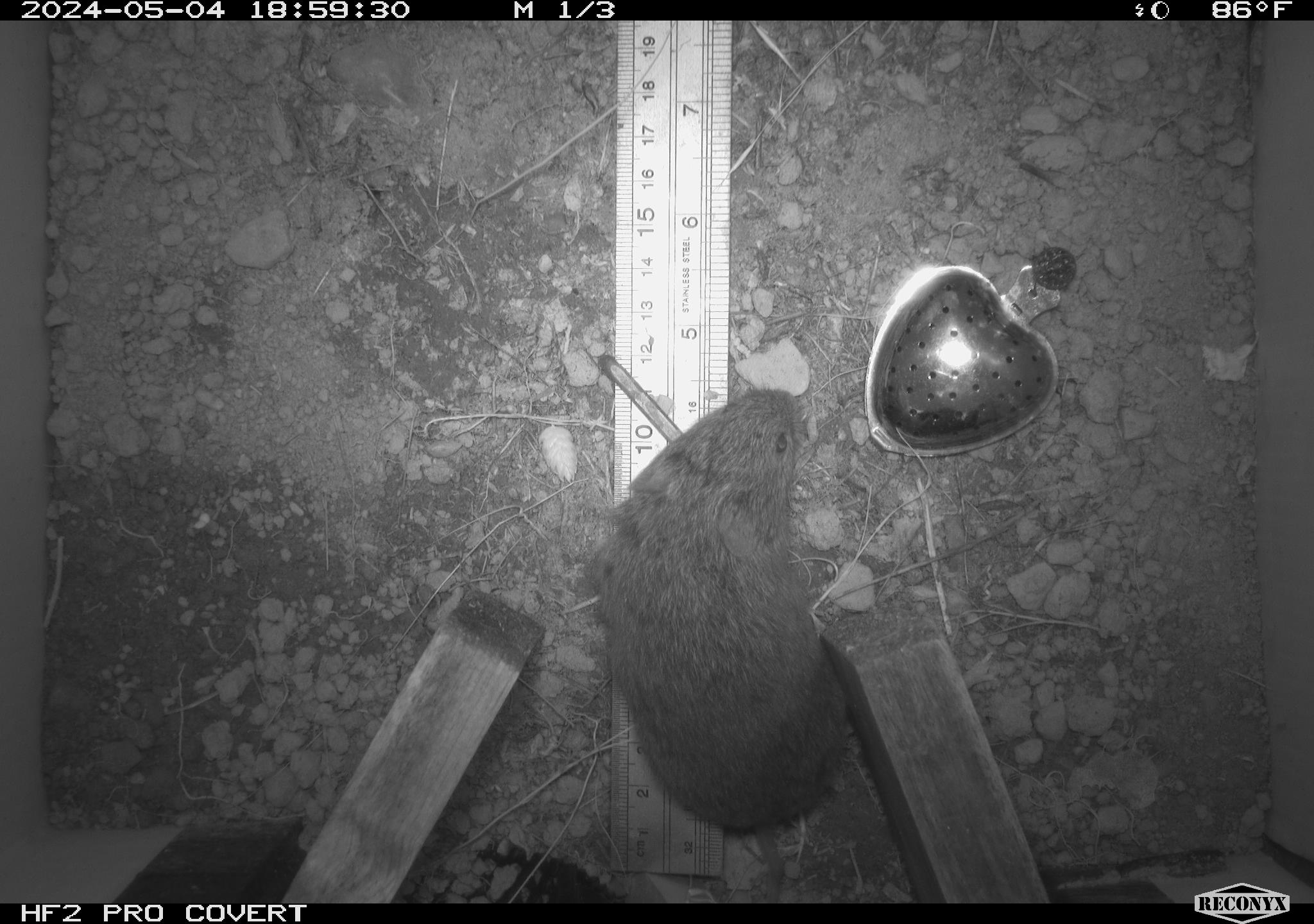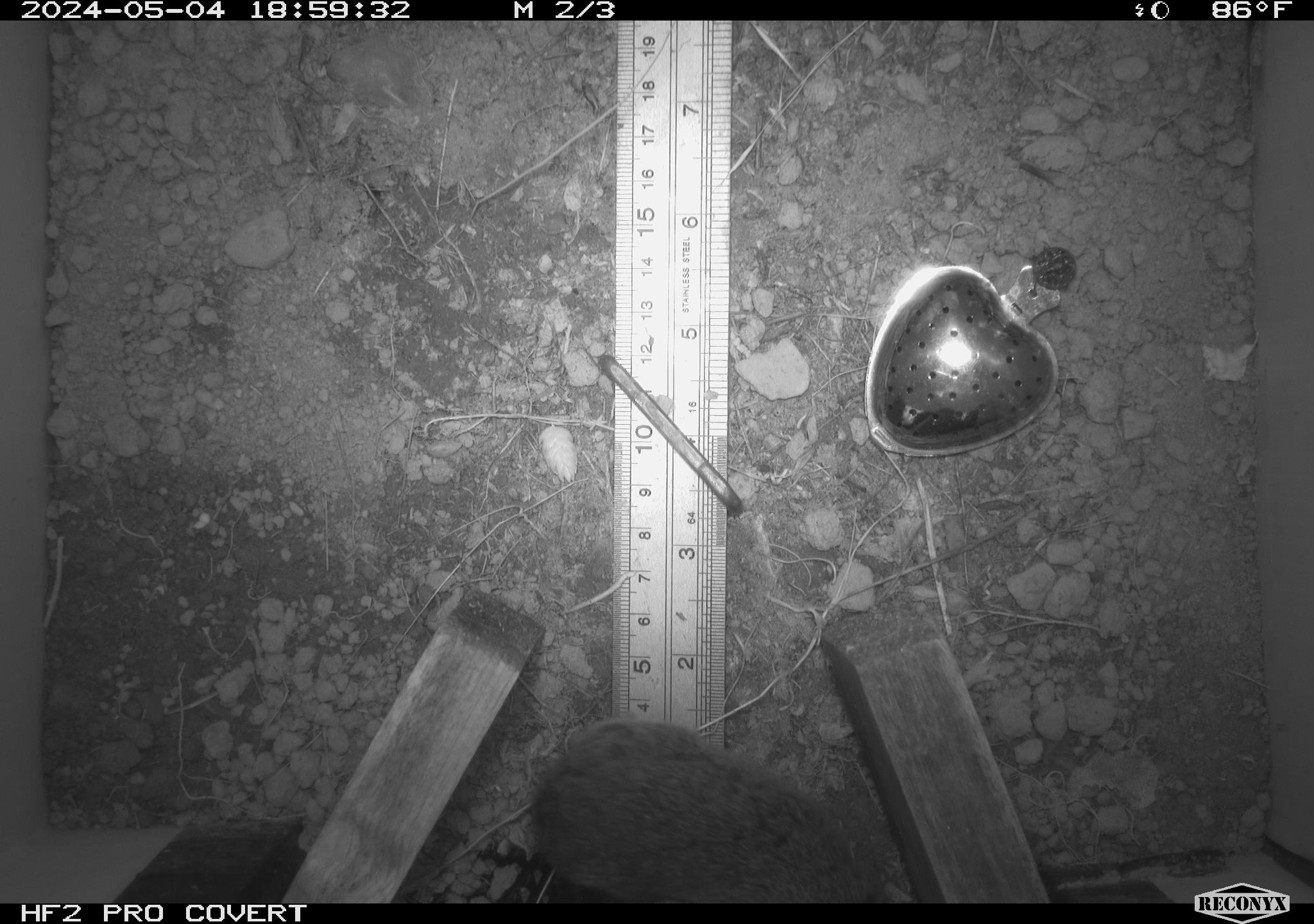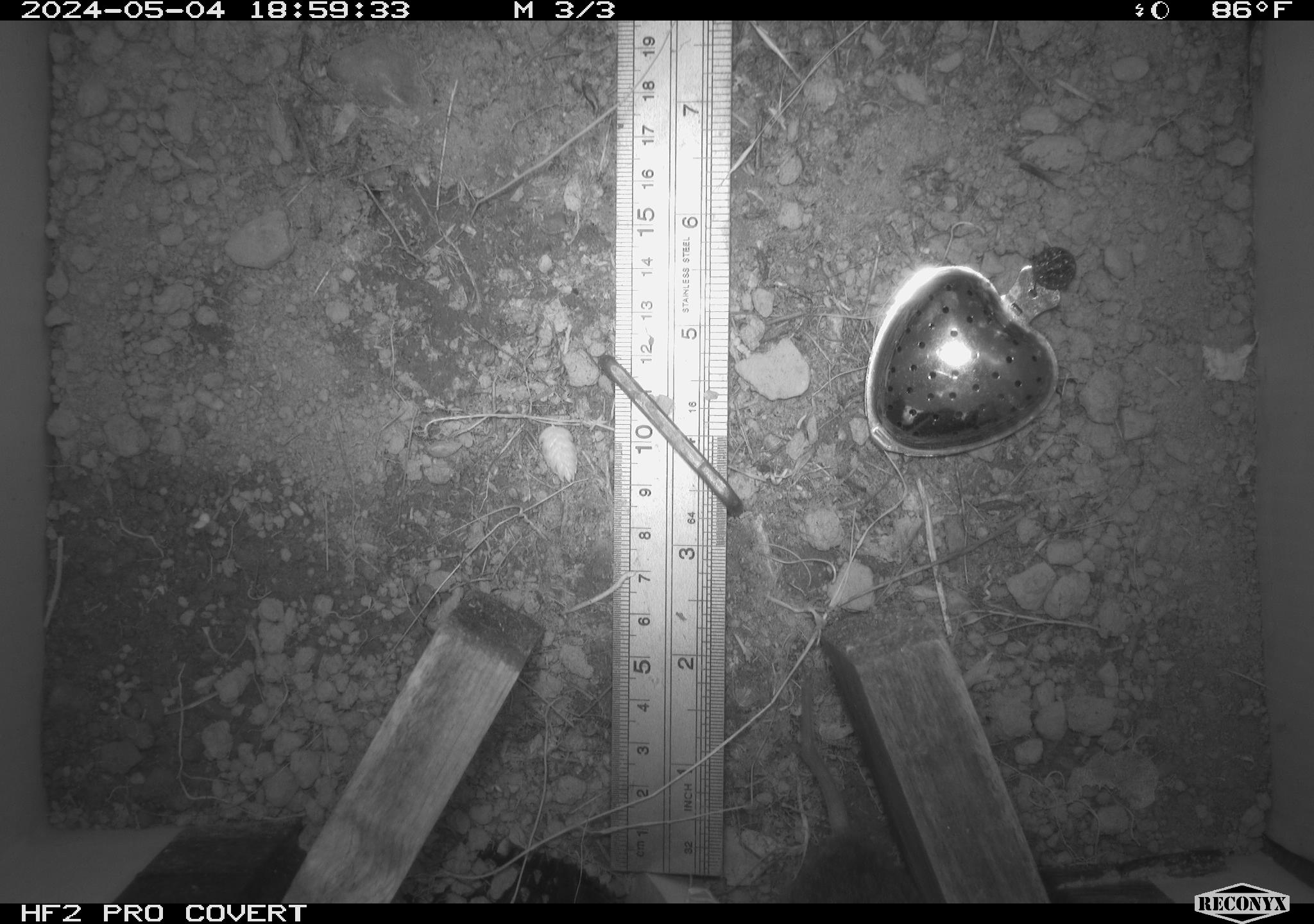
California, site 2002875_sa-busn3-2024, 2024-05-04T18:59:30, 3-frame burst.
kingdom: Animalia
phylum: Chordata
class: Mammalia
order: Rodentia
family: Cricetidae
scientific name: Arvicolinae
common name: voles, lemmings, and muskrats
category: arvicolinae subfamily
Arvicolinae subfamily (voles, lemmings, and muskrats) (Arvicolinae).